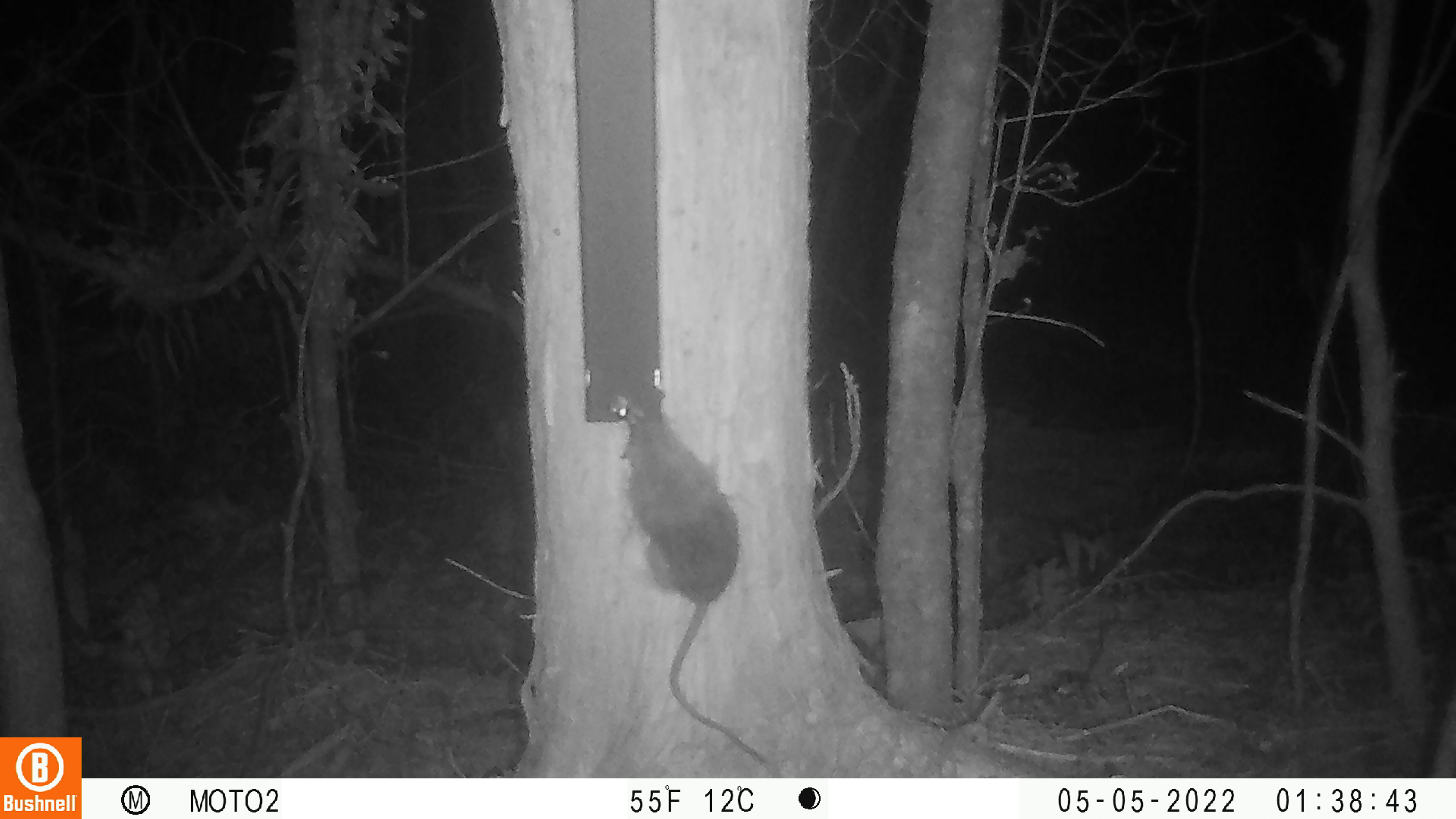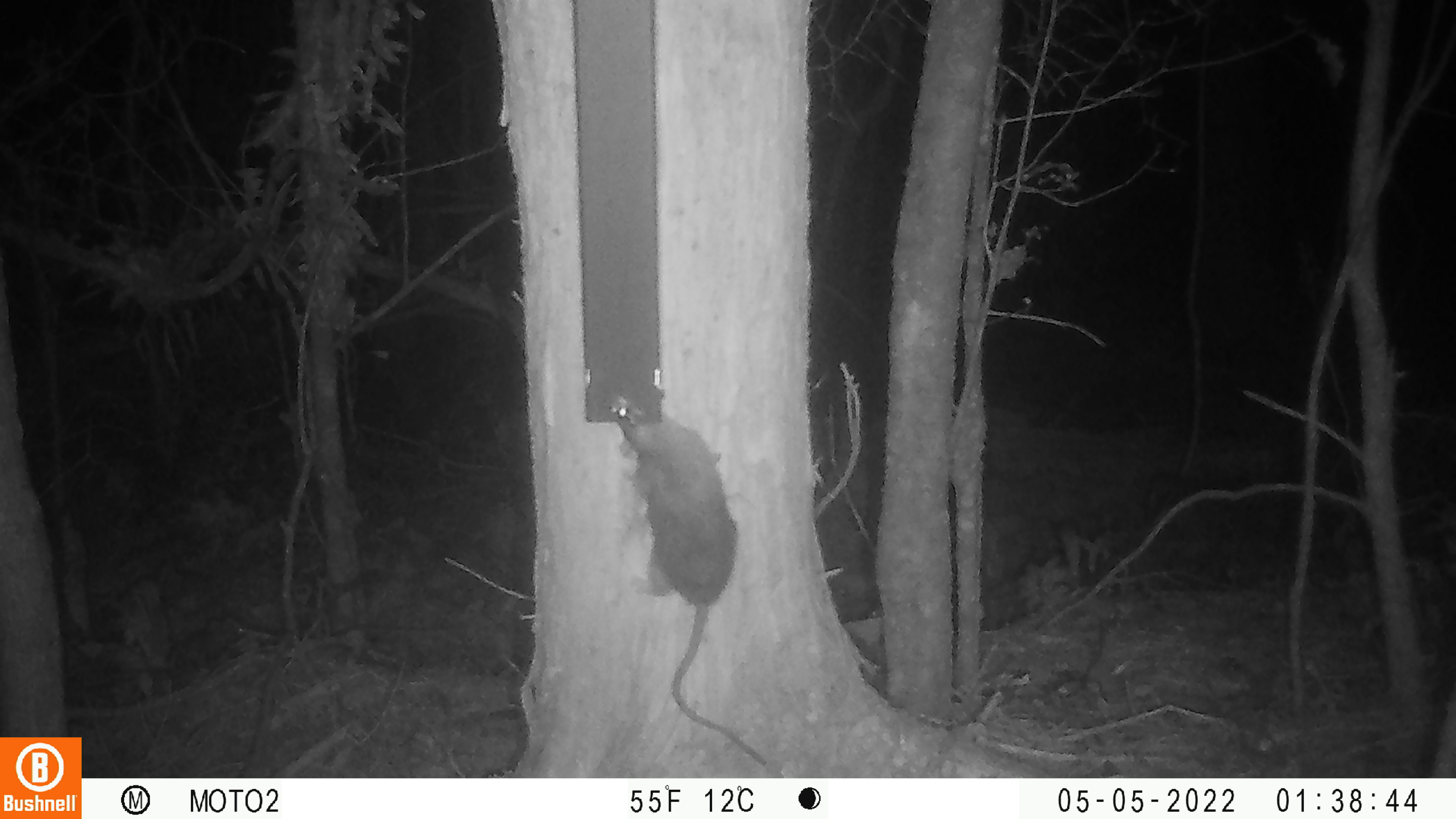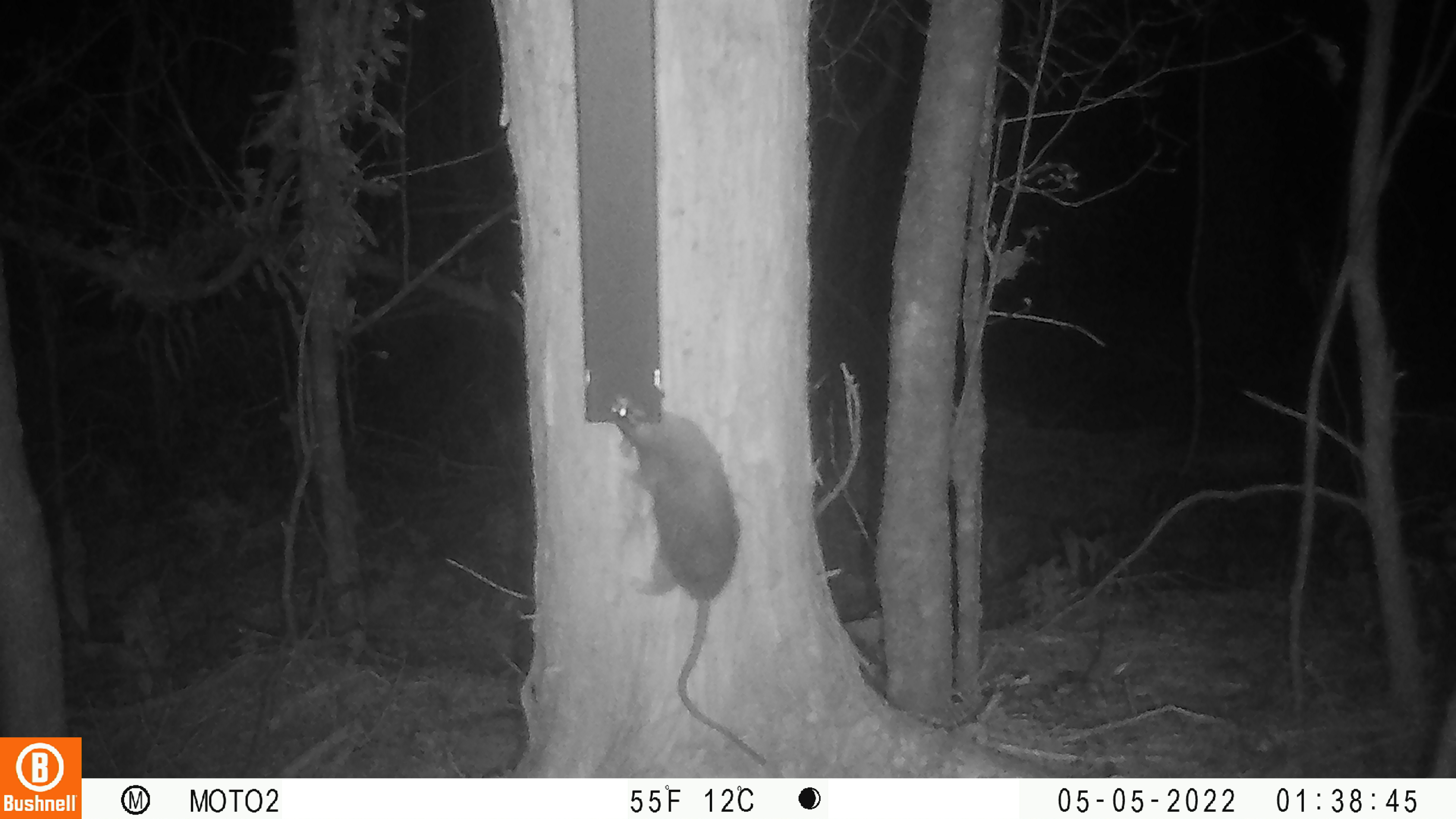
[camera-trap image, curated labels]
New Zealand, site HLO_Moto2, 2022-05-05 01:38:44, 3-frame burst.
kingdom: Animalia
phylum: Chordata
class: Mammalia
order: Rodentia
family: Muridae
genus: Rattus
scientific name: Rattus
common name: rat